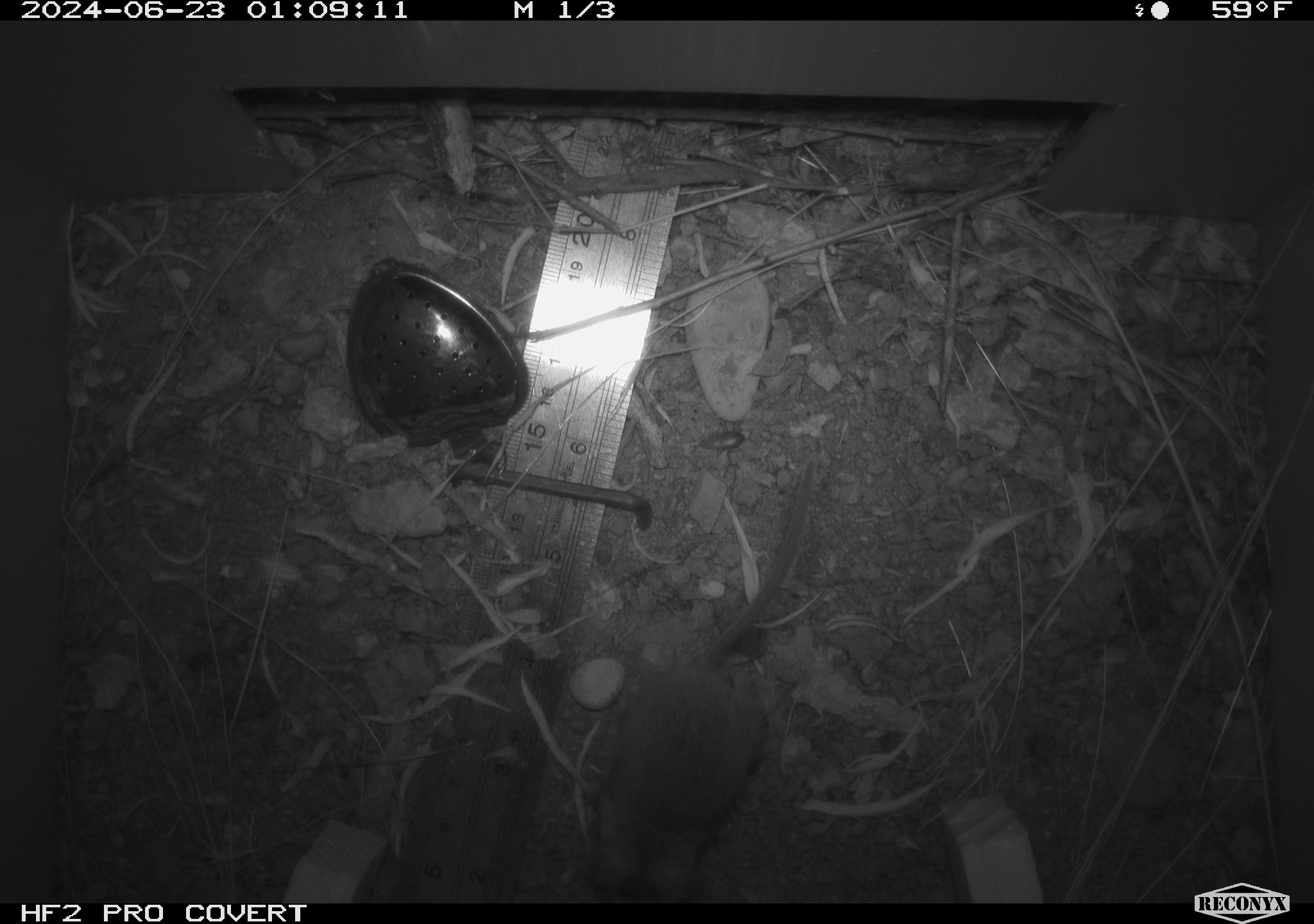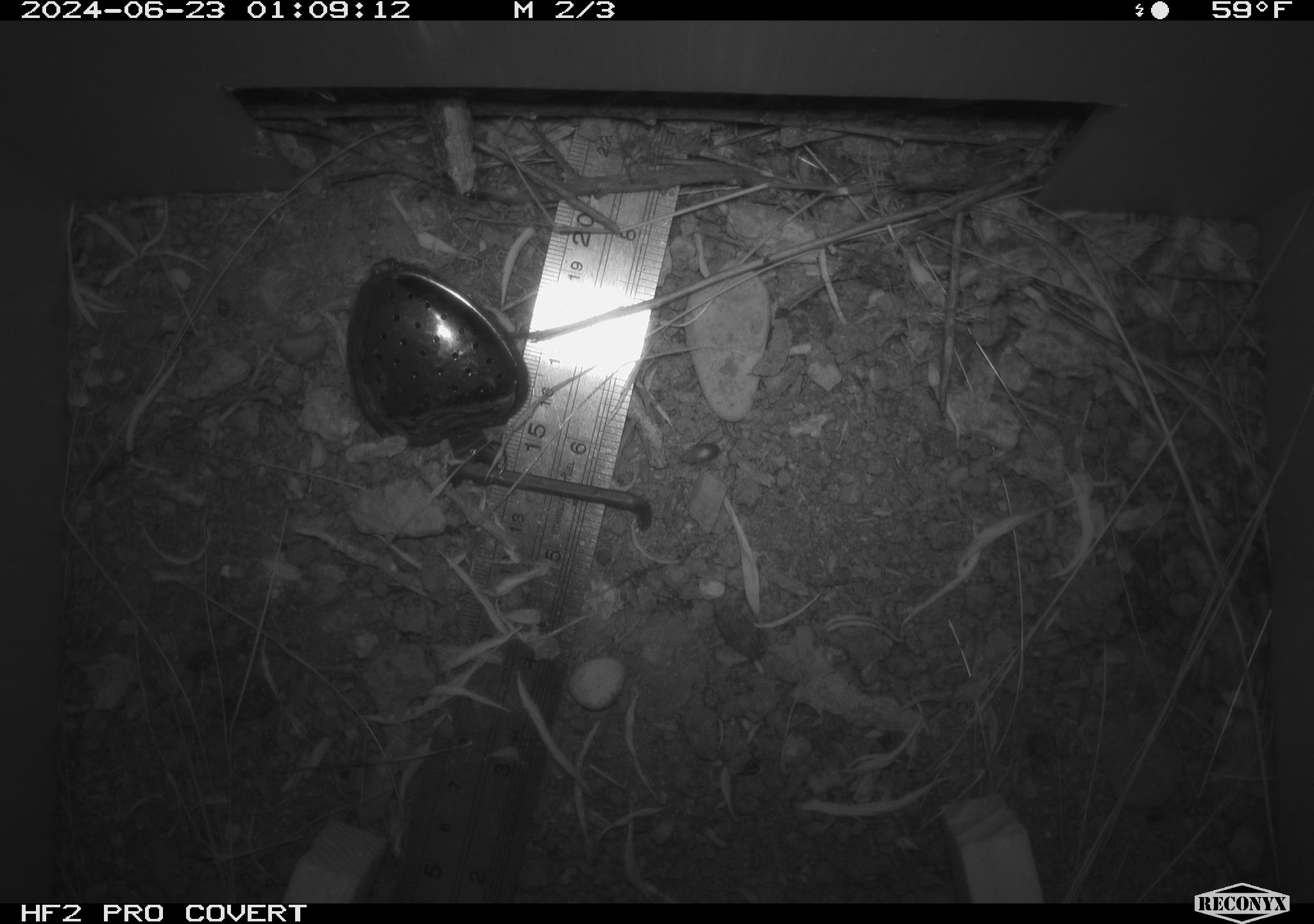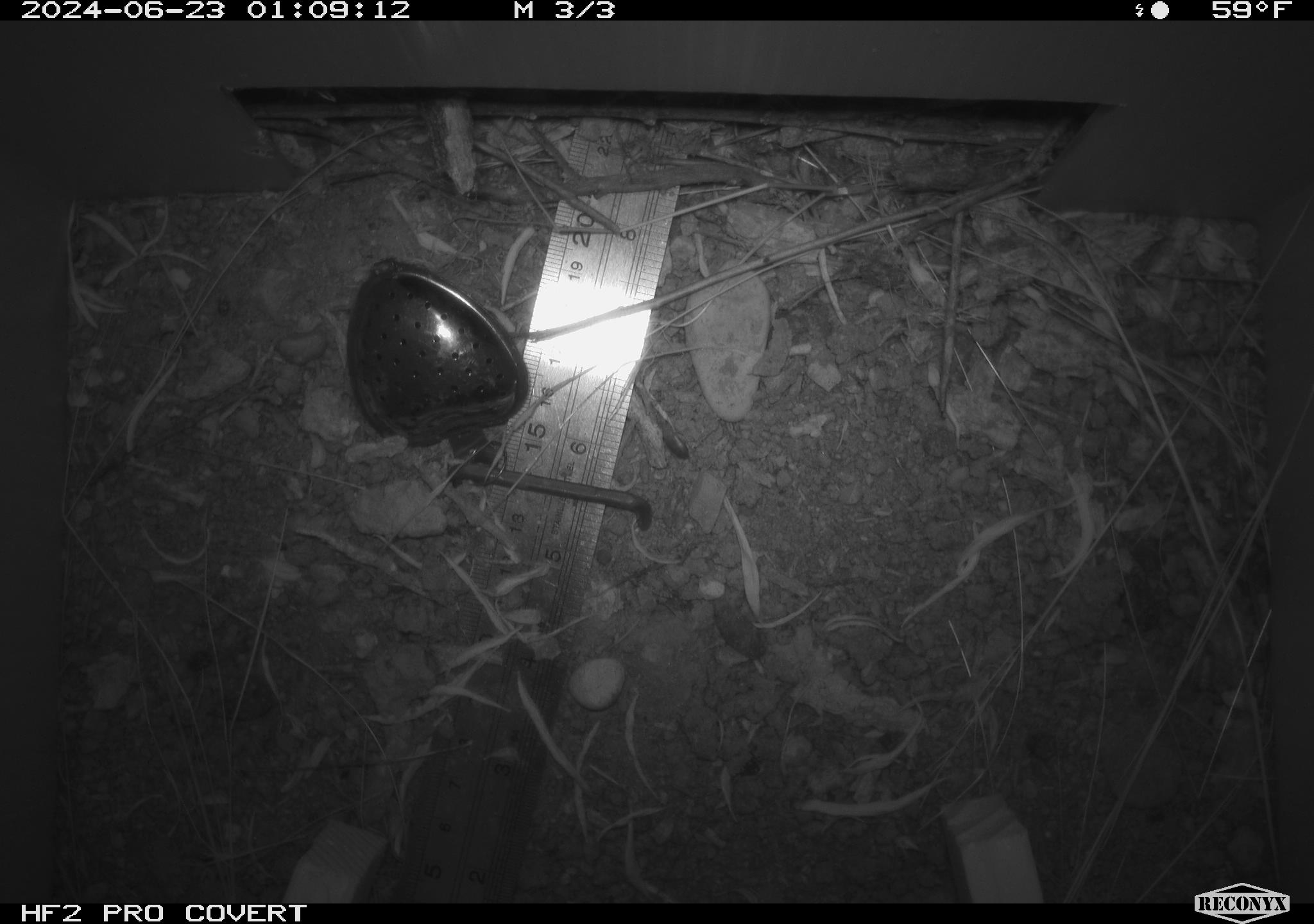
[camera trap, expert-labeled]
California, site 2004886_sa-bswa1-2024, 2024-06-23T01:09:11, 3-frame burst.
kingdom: Animalia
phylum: Chordata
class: Mammalia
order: Rodentia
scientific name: Rodentia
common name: mouse species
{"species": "mouse species (Rodentia)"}